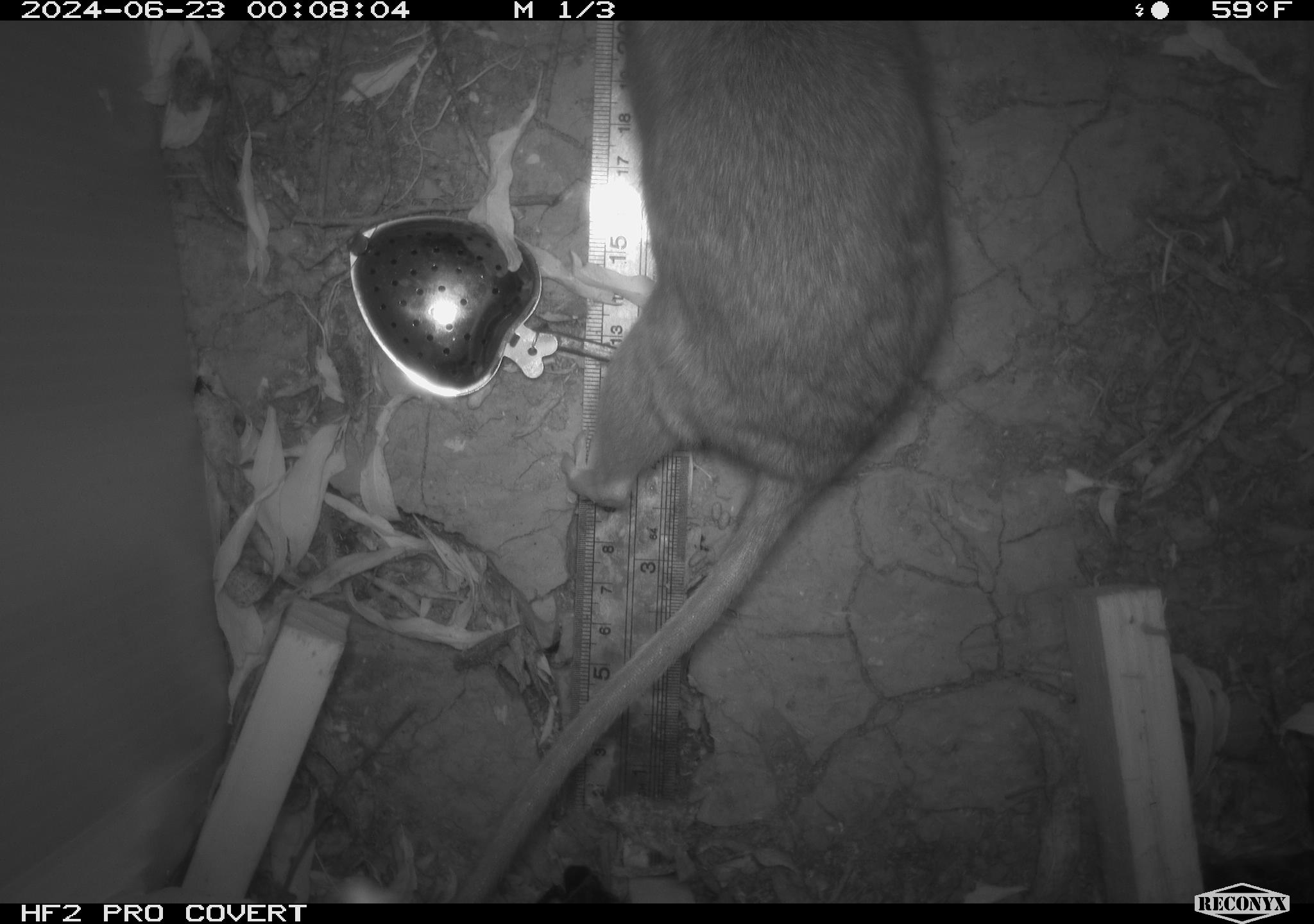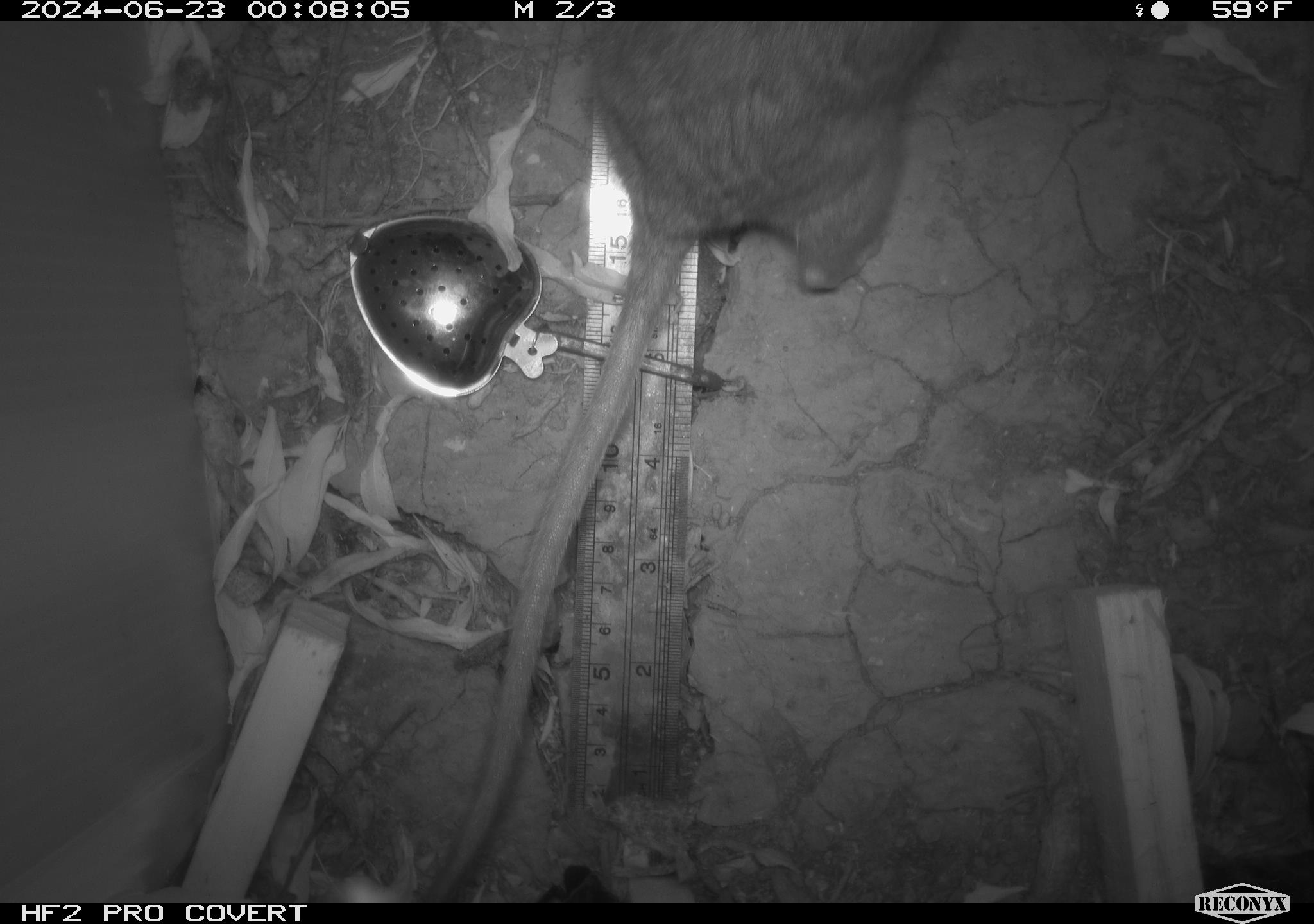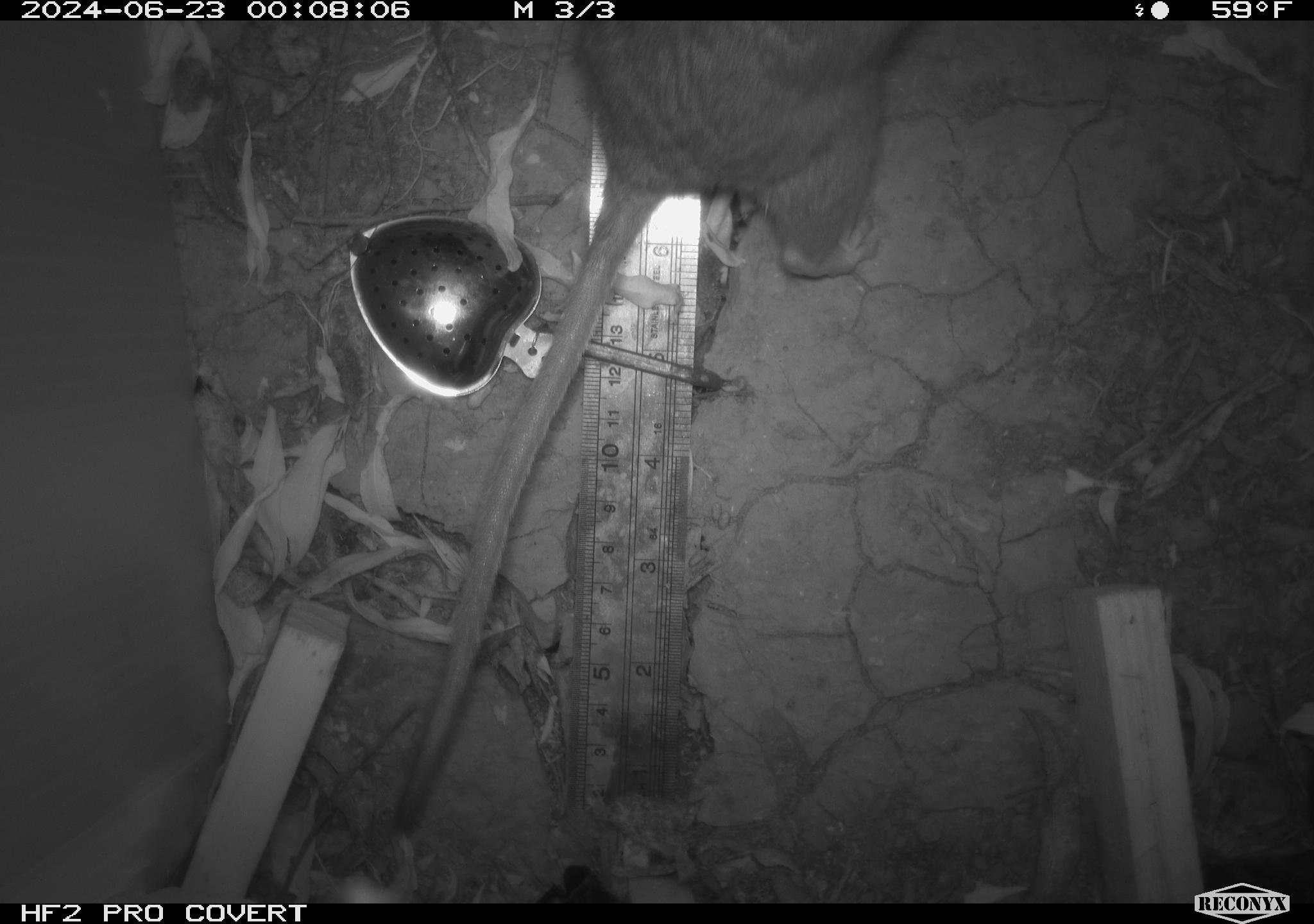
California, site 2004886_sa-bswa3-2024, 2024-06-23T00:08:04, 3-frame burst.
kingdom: Animalia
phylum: Chordata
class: Mammalia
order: Rodentia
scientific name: Rodentia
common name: woodrat or rat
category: woodrat or rat species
Woodrat or rat species (woodrat or rat) (Rodentia).